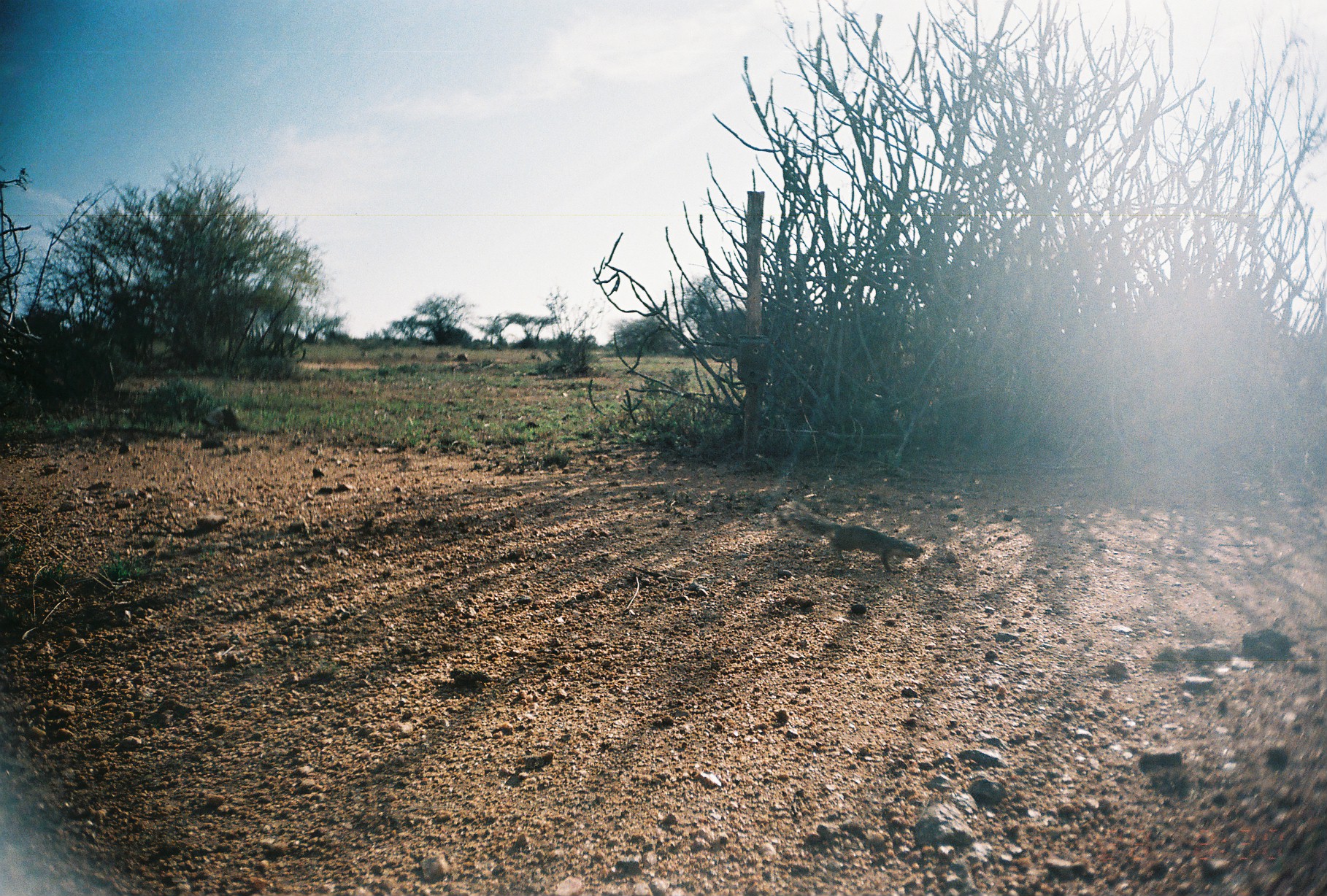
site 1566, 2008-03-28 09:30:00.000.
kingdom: Animalia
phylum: Chordata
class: Mammalia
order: Rodentia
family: Sciuridae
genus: Xerus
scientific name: Xerus rutilus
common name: unstriped ground squirrel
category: xerus rutilis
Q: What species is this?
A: Xerus rutilis (unstriped ground squirrel) (Xerus rutilus).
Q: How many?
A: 1.